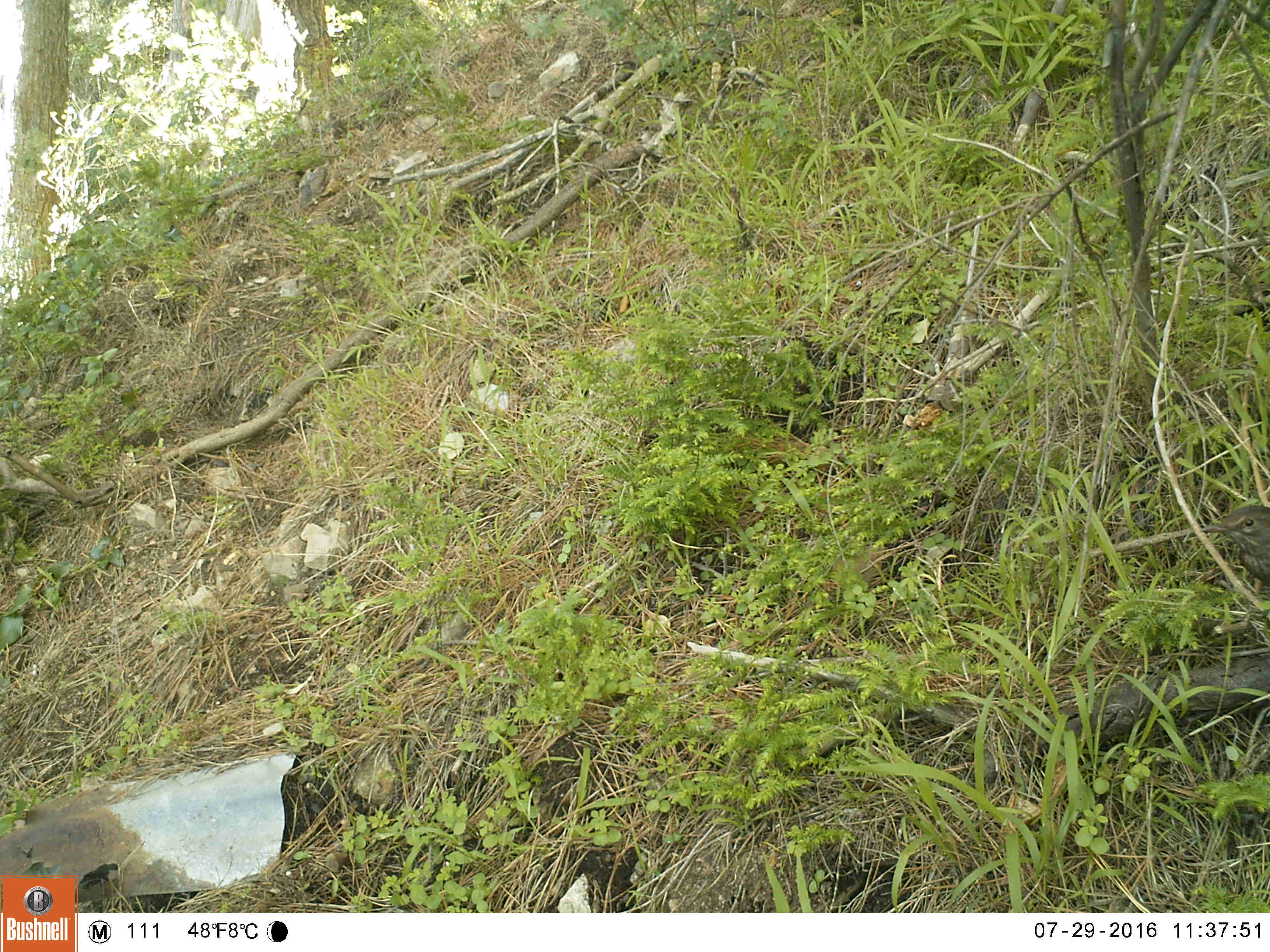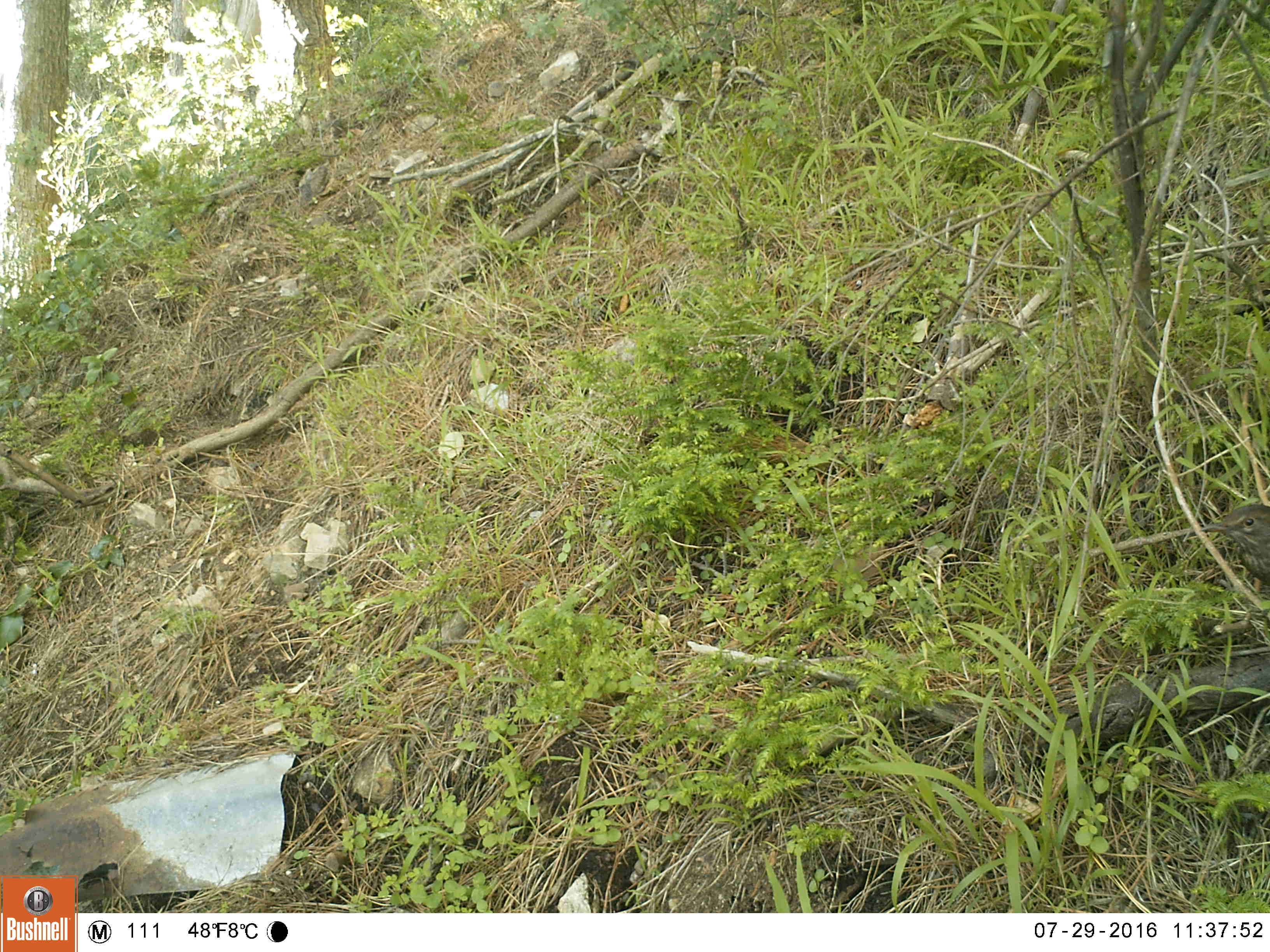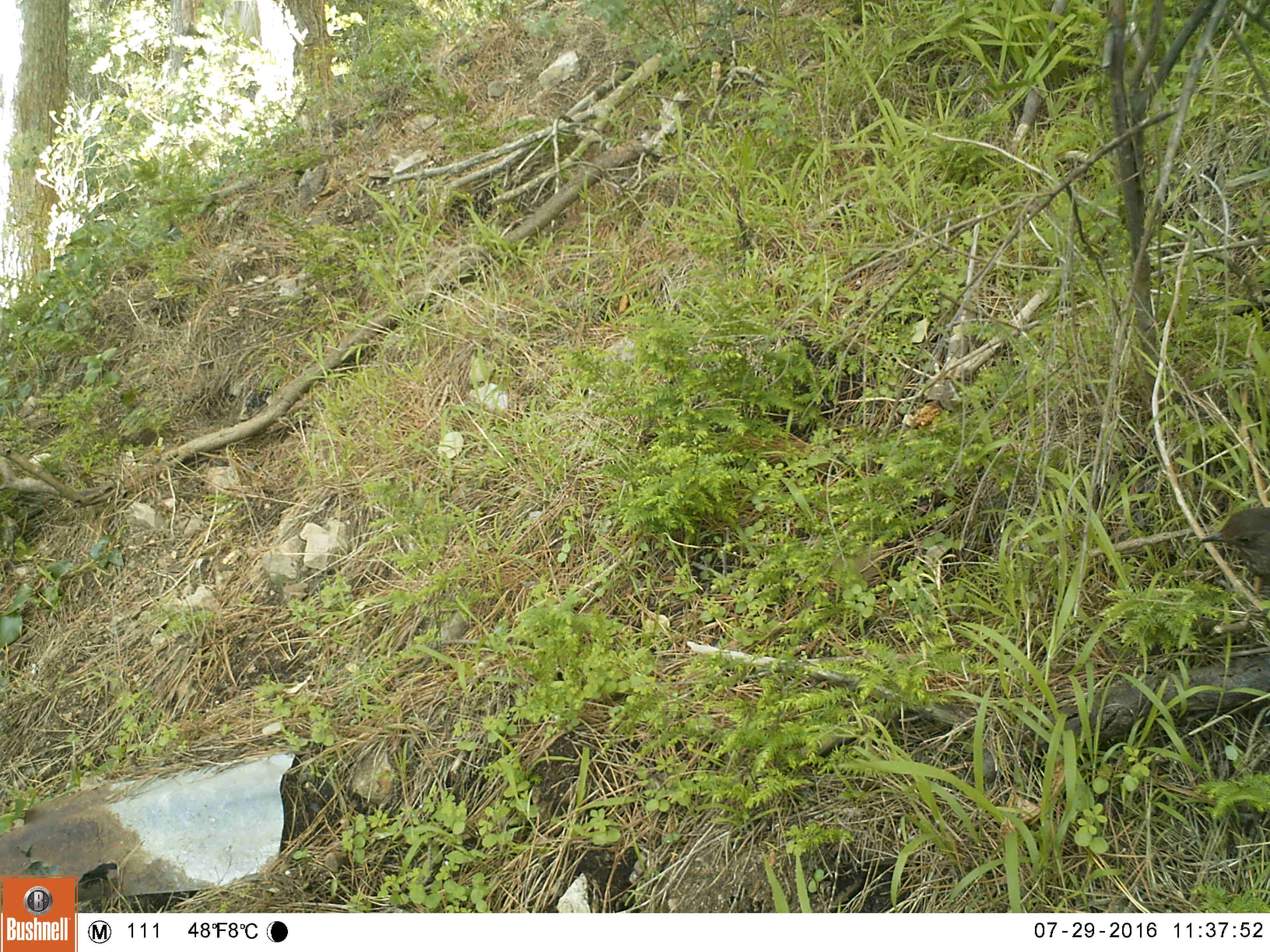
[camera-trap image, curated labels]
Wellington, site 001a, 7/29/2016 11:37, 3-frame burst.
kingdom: Animalia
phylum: Chordata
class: Aves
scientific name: Aves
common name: bird